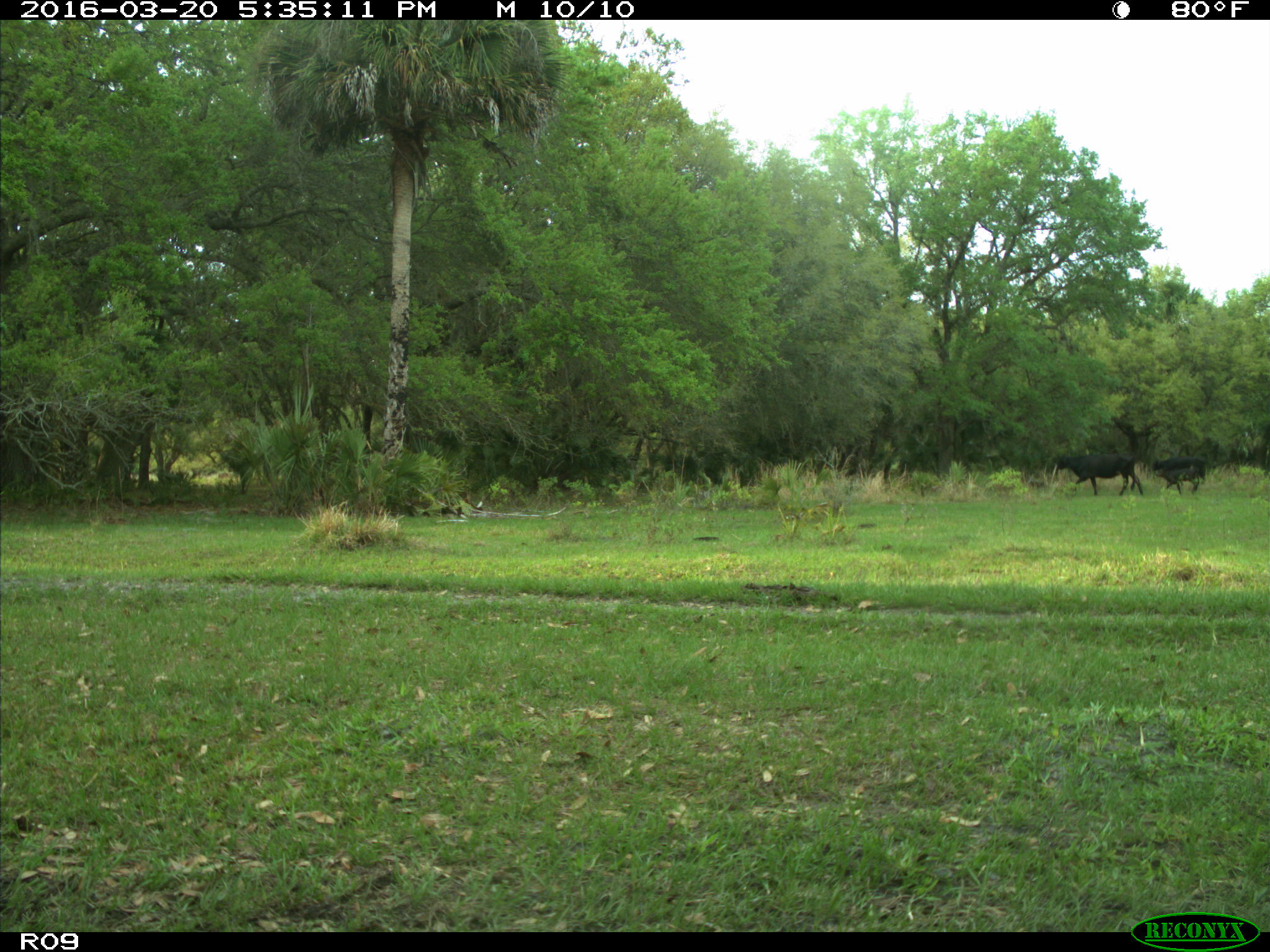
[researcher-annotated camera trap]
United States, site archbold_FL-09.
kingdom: Animalia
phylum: Chordata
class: Mammalia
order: Artiodactyla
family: Bovidae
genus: Bos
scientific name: Bos taurus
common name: domestic cow